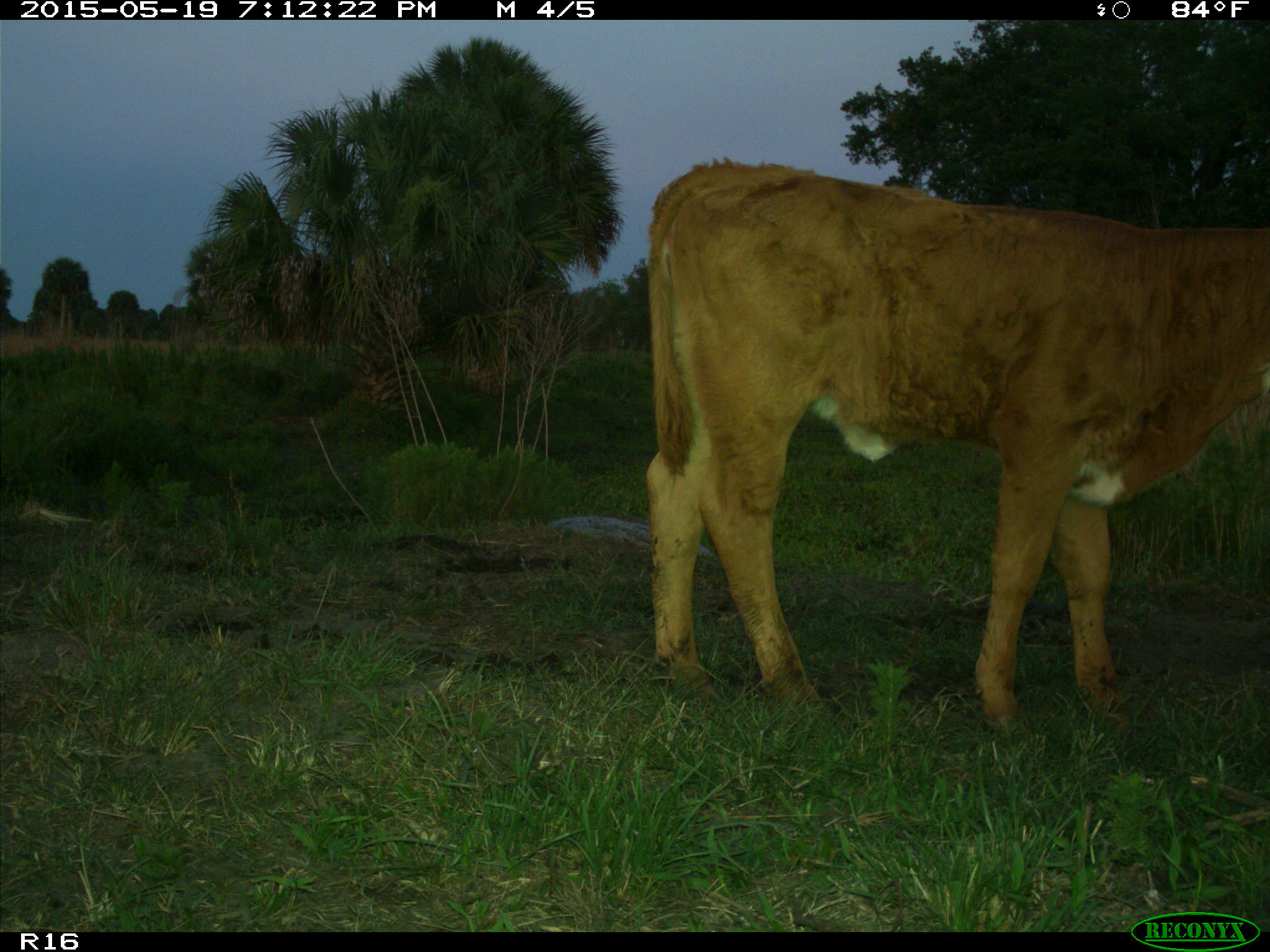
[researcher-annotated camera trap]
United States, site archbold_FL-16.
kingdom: Animalia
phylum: Chordata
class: Mammalia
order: Artiodactyla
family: Bovidae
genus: Bos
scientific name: Bos taurus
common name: domestic cow